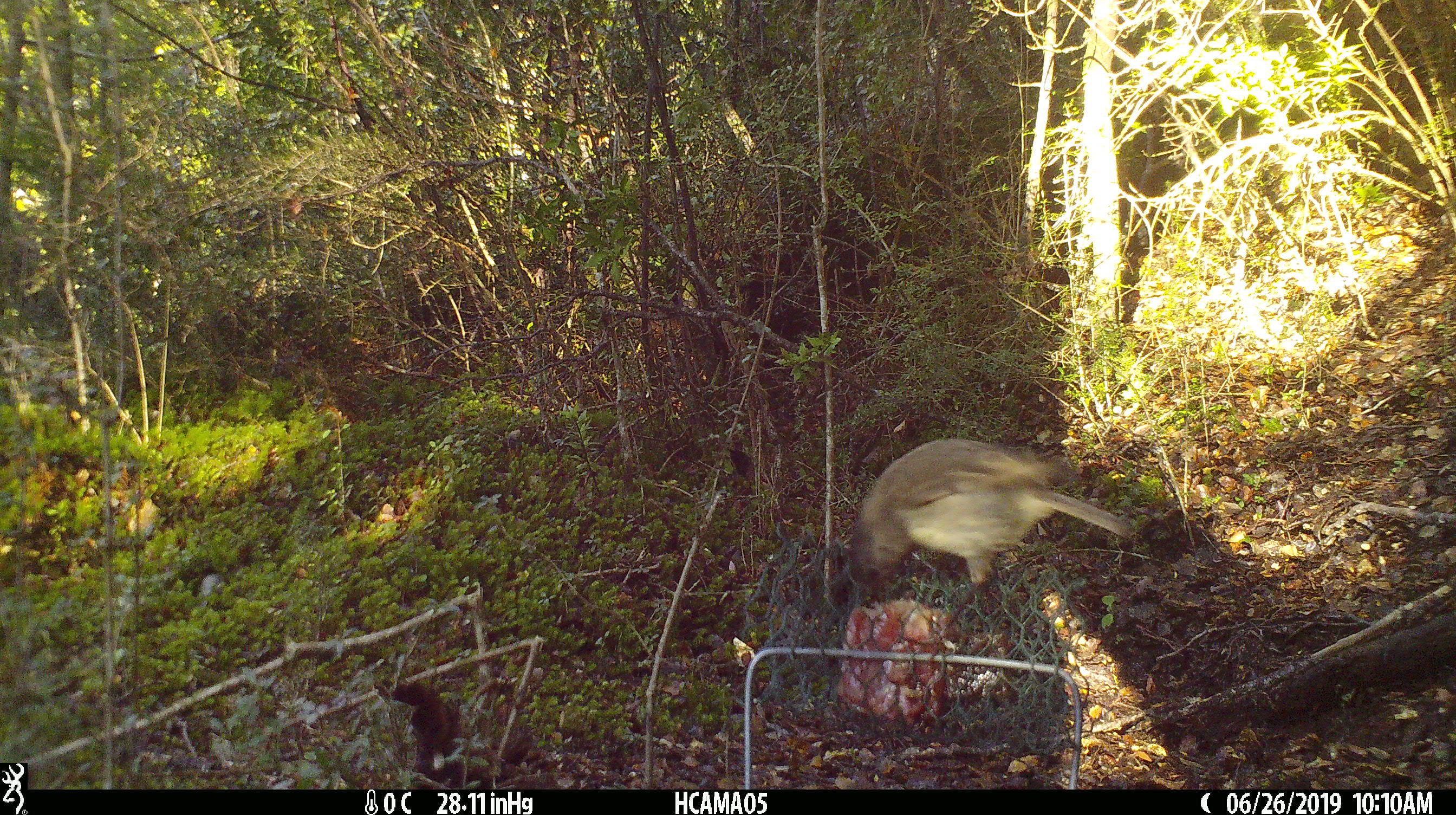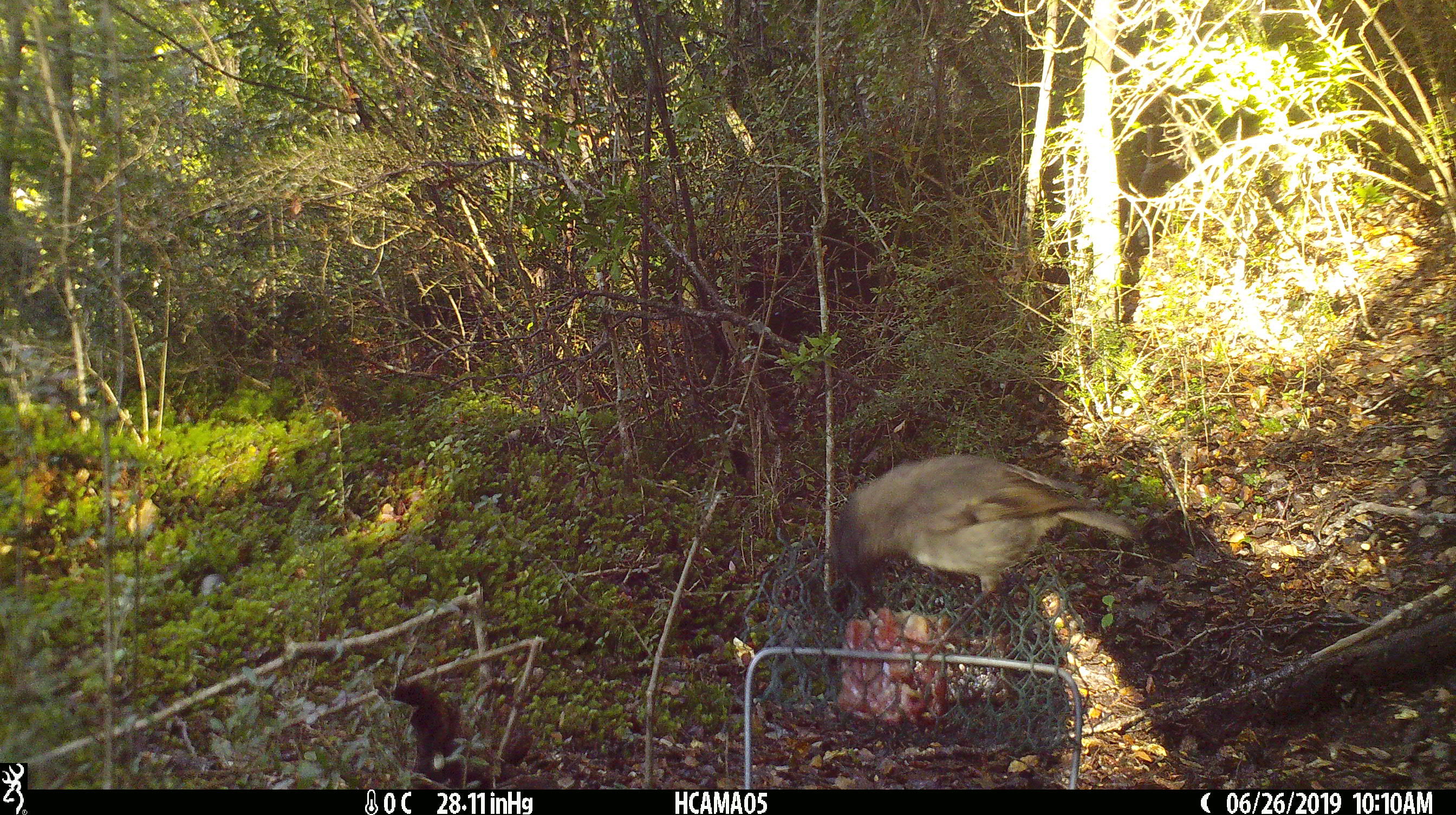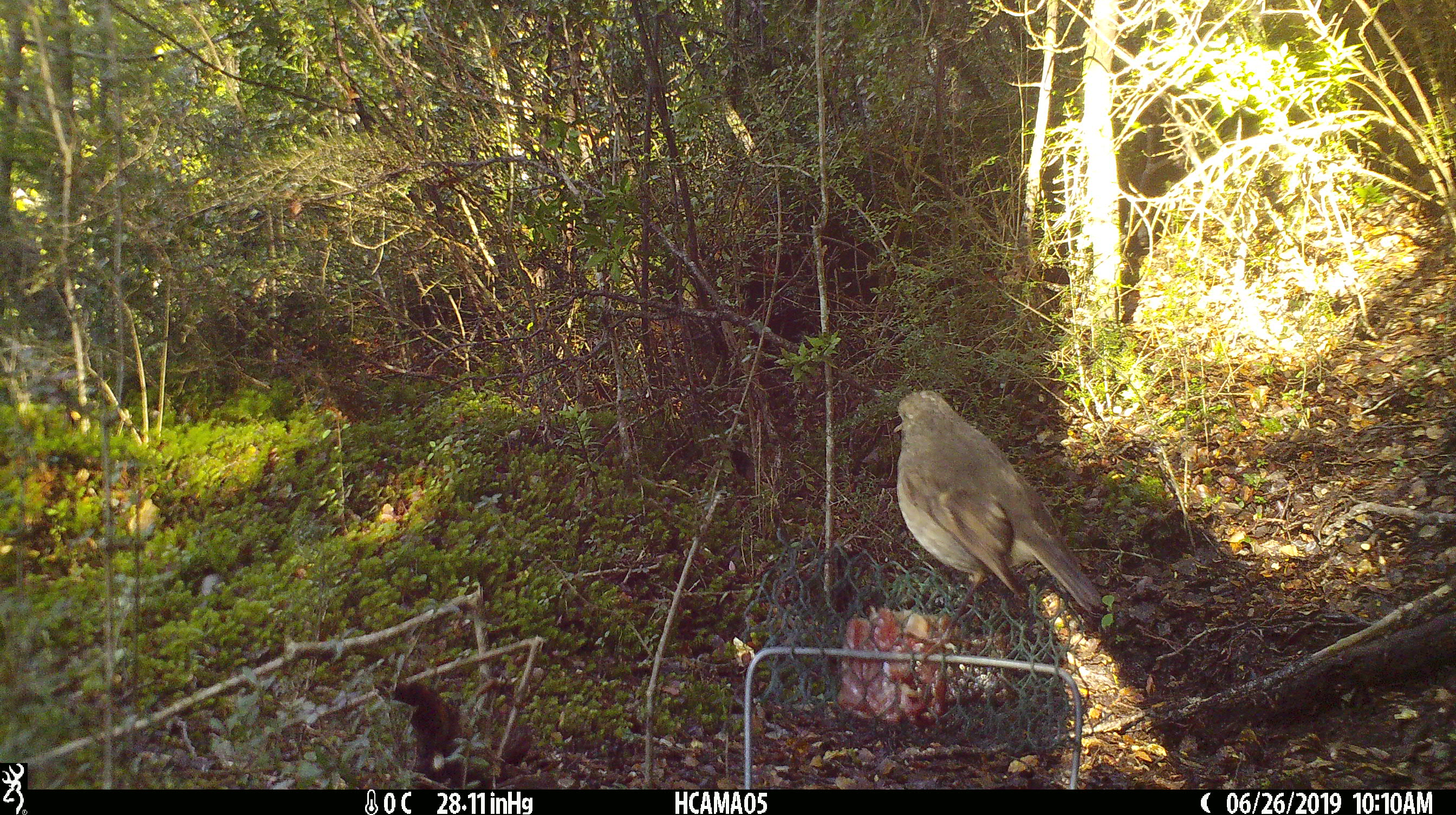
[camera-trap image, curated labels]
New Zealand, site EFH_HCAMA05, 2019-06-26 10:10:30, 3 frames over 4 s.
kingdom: Animalia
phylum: Chordata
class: Aves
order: Passeriformes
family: Petroicidae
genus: Petroica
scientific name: Petroica australis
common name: new zealand robin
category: robin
Robin (new zealand robin) (Petroica australis).